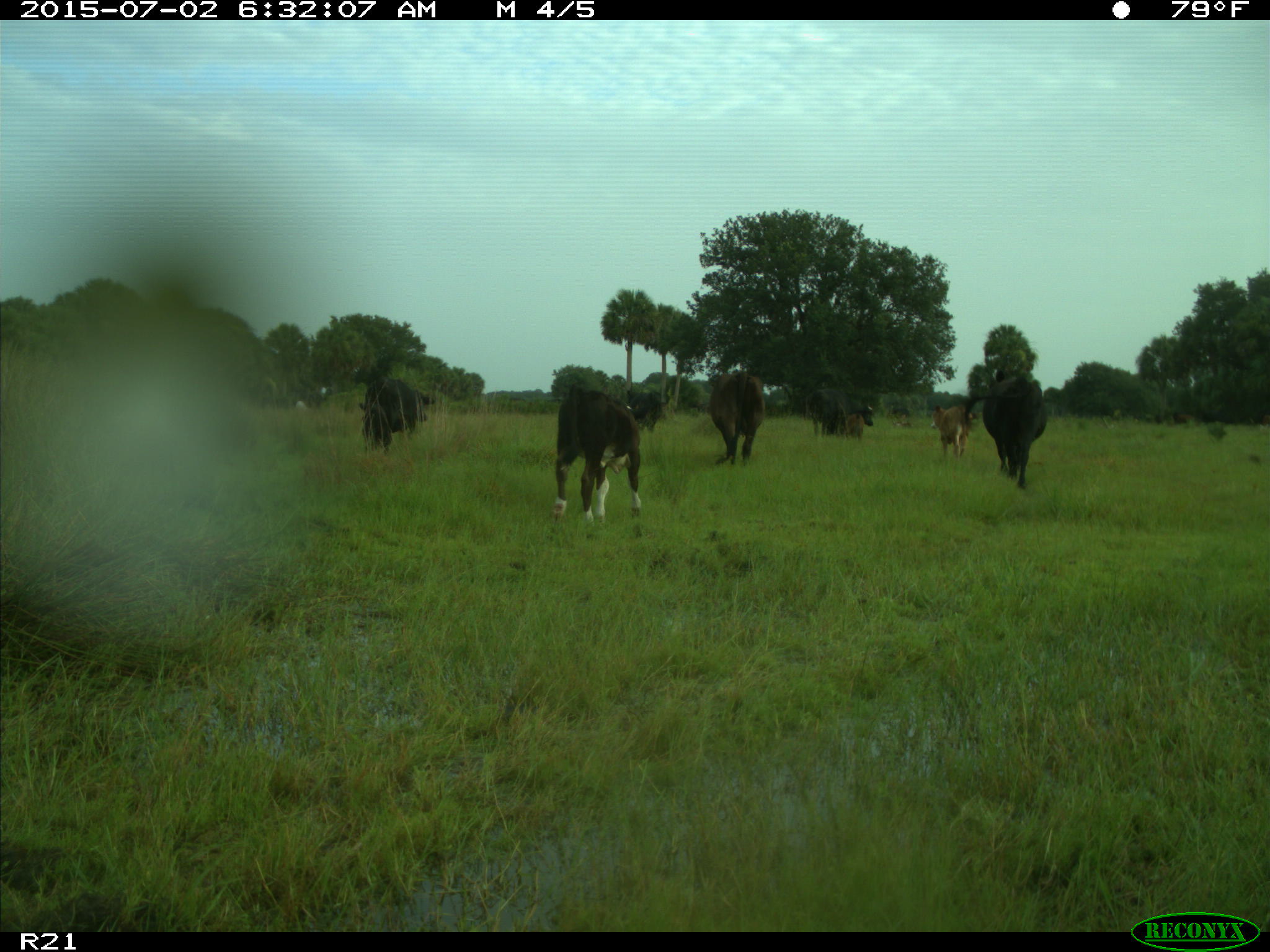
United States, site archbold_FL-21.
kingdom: Animalia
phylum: Chordata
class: Mammalia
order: Artiodactyla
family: Bovidae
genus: Bos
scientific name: Bos taurus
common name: domestic cow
Bos taurus (domestic cow).